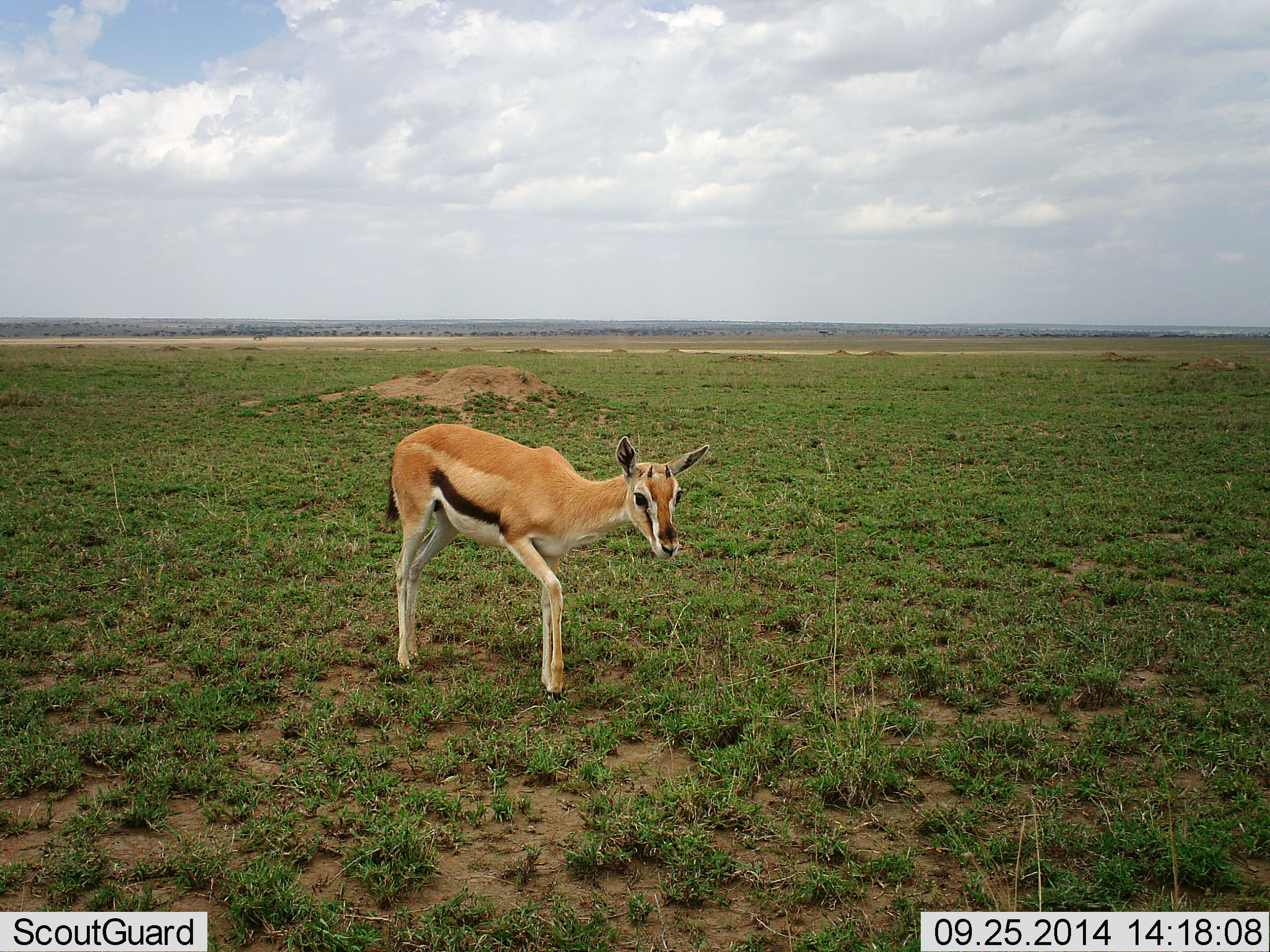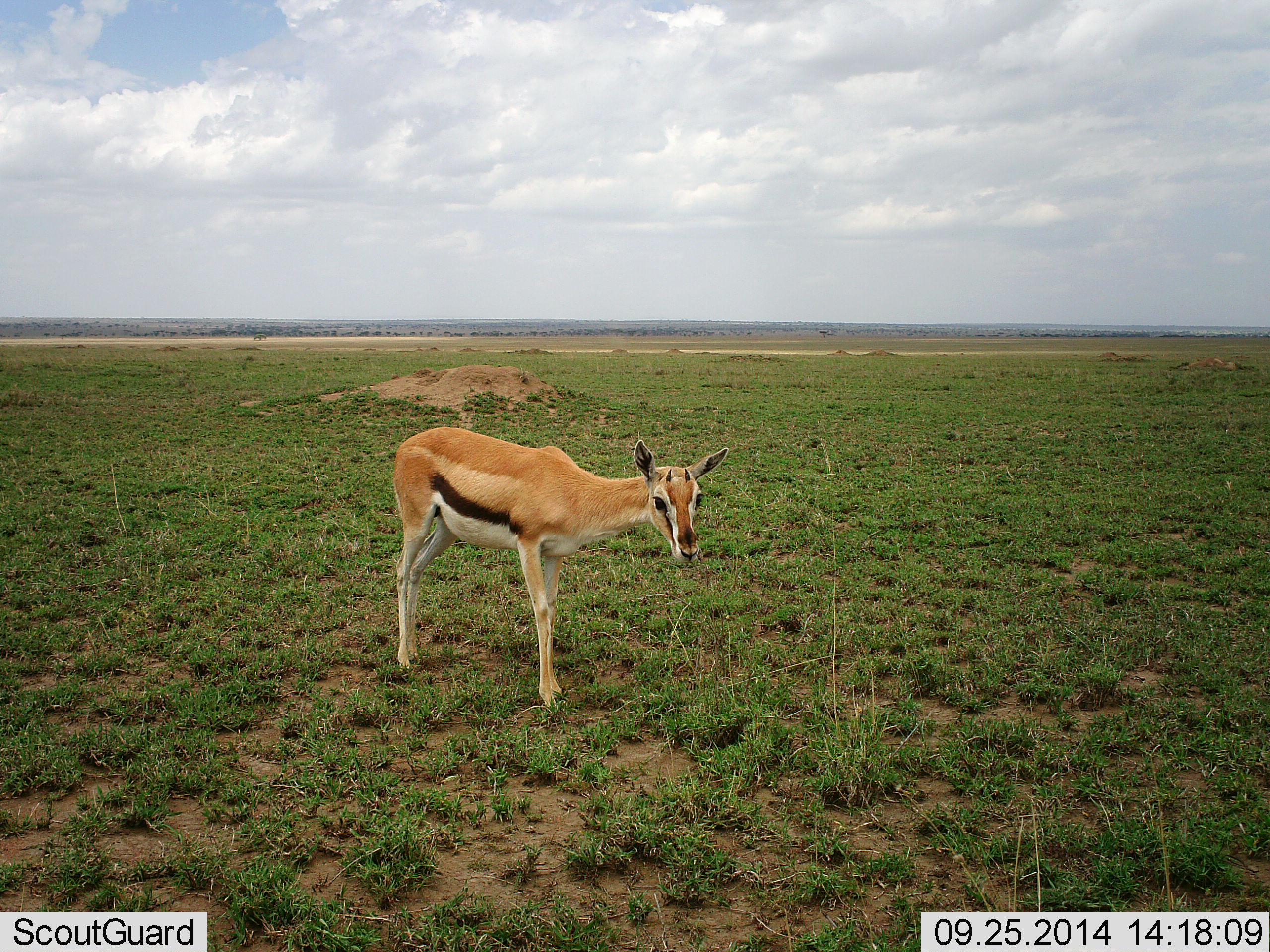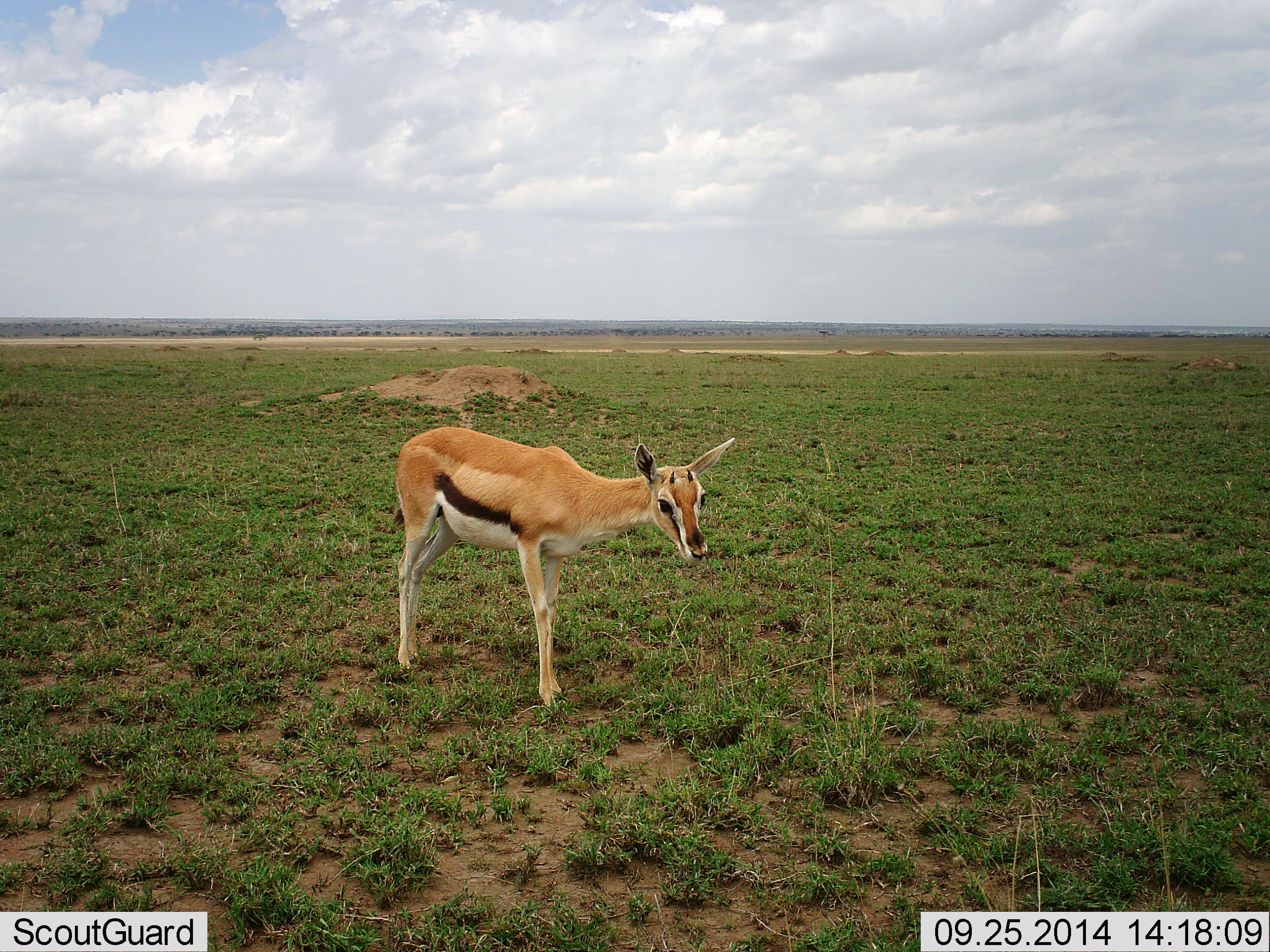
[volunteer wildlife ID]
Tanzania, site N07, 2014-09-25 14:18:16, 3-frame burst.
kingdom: Animalia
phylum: Chordata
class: Mammalia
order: Artiodactyla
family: Bovidae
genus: Eudorcas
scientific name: Eudorcas thomsonii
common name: thomson's gazelle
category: gazellethomsons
Gazellethomsons (thomson's gazelle) (Eudorcas thomsonii), count 1. Behavior (volunteer vote fractions): standing 89%, resting 0%, moving 0%, interacting 11%. Young present (vote fraction): 11%. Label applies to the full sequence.